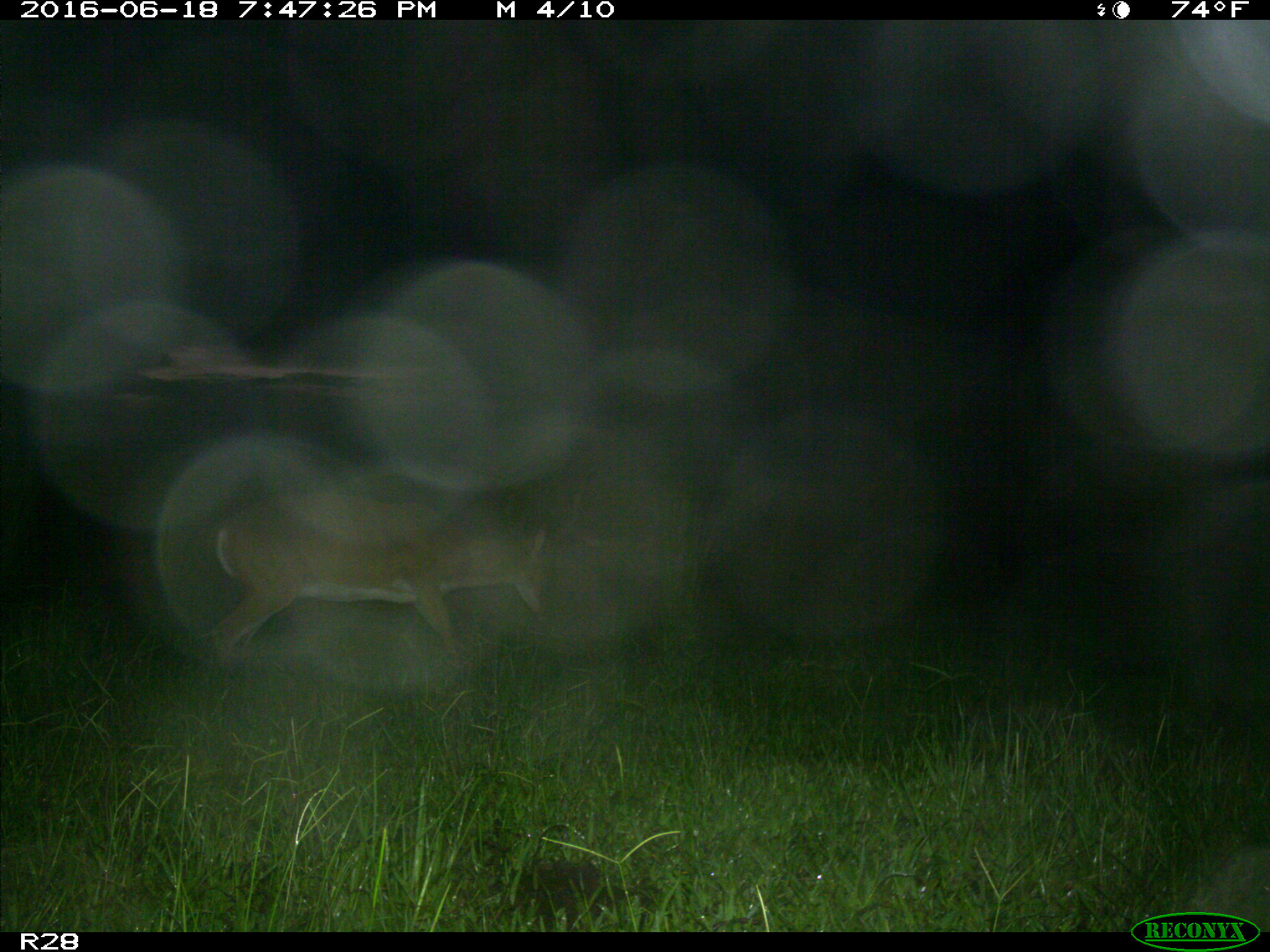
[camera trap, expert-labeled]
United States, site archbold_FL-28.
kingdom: Animalia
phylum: Chordata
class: Mammalia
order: Artiodactyla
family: Cervidae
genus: Odocoileus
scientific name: Odocoileus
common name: deer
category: unidentified deer